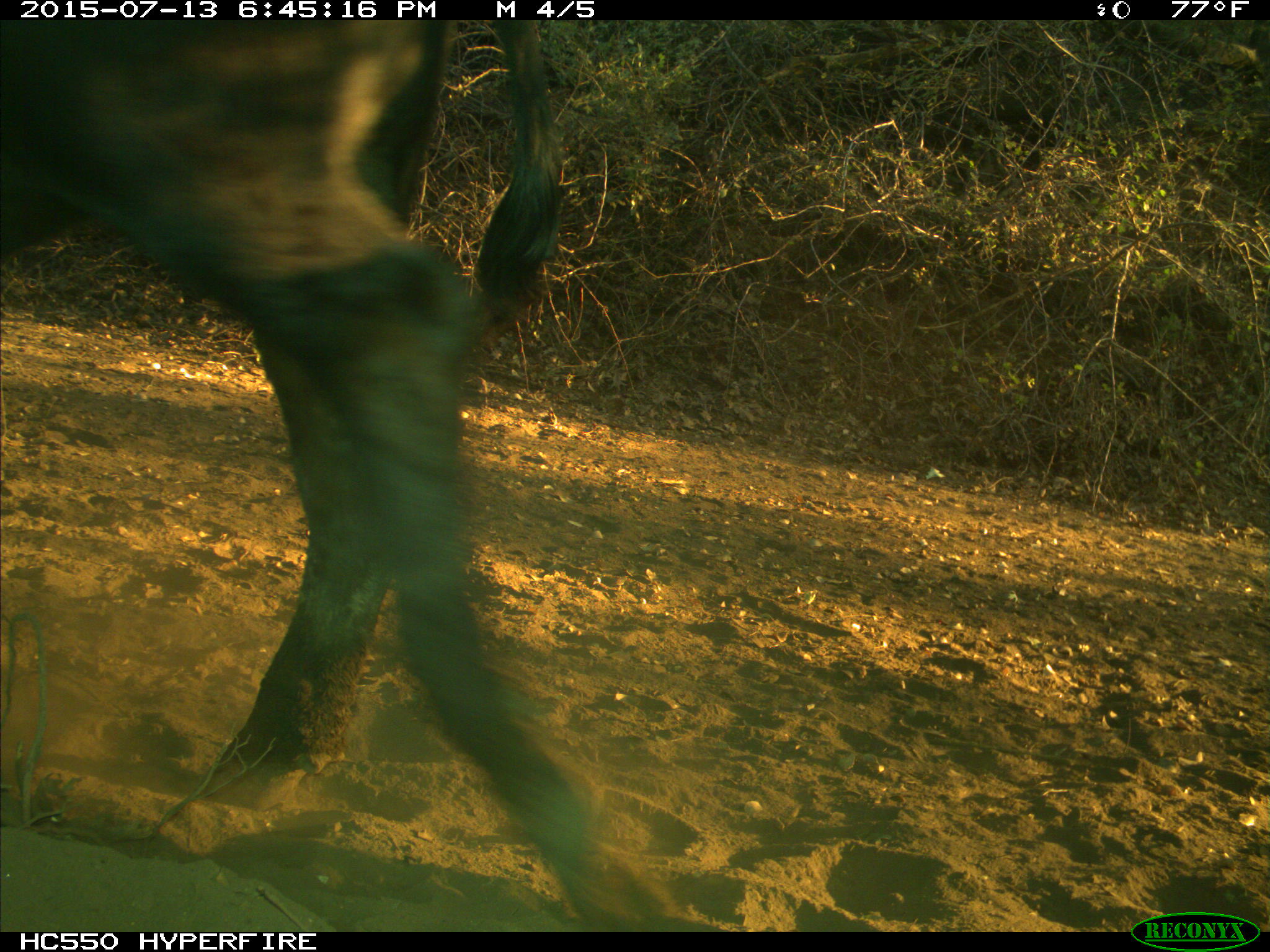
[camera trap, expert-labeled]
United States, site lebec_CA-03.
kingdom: Animalia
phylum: Chordata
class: Mammalia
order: Artiodactyla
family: Bovidae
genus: Bos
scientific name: Bos taurus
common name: domestic cow